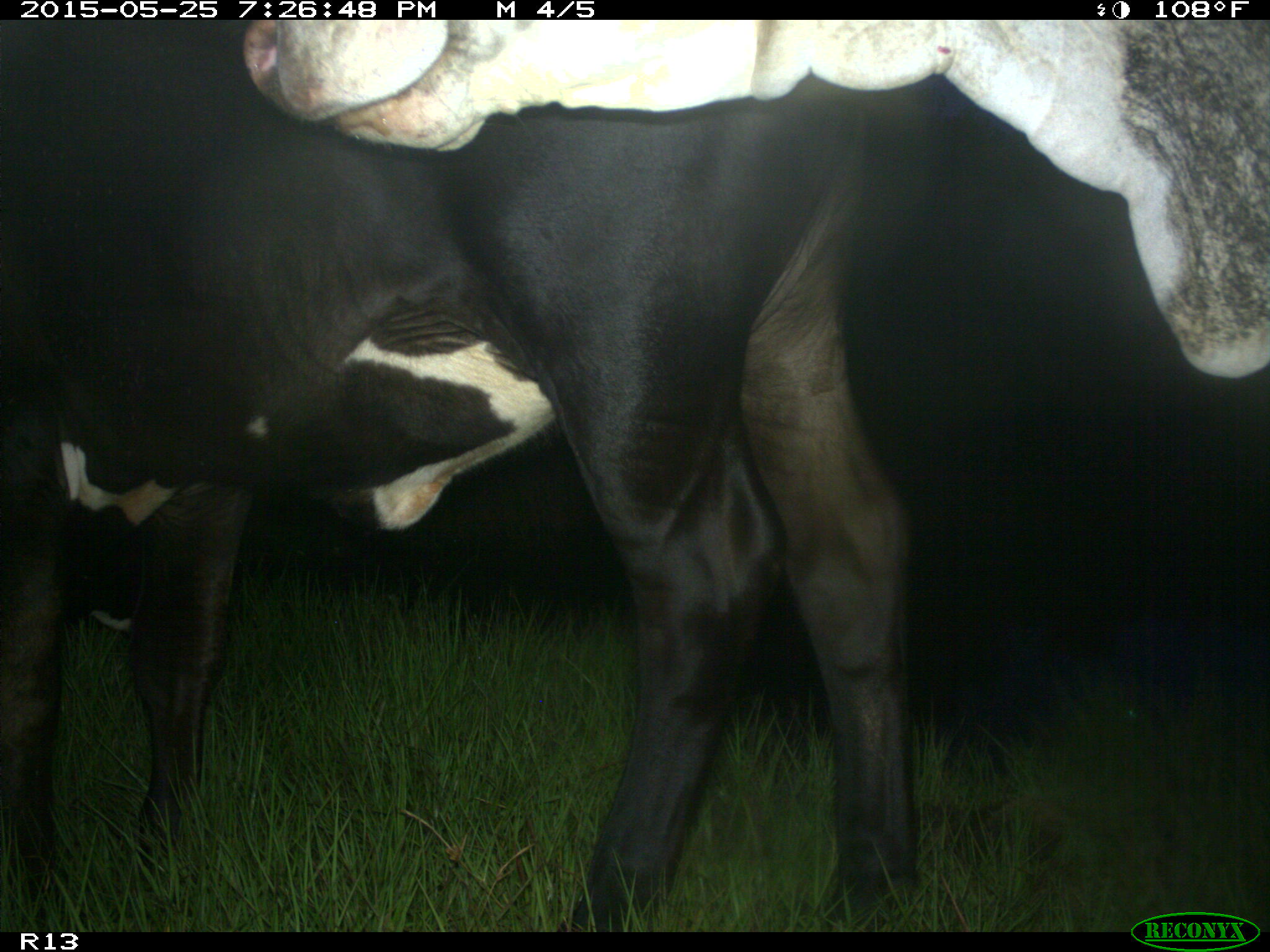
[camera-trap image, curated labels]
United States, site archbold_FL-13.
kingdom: Animalia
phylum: Chordata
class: Mammalia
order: Artiodactyla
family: Bovidae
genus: Bos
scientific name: Bos taurus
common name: domestic cow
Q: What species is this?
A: Bos taurus (domestic cow).